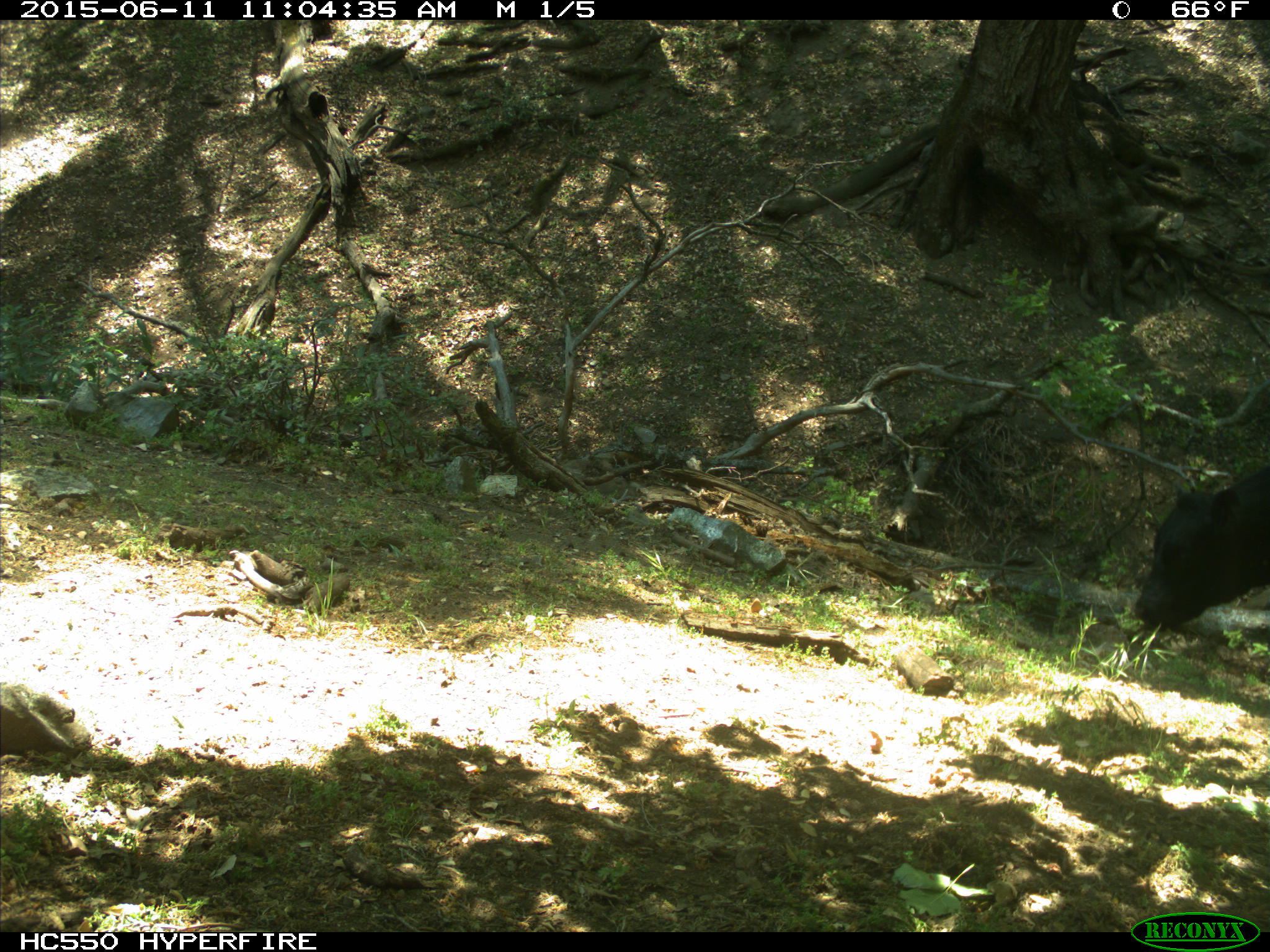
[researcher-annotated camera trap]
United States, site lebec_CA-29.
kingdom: Animalia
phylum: Chordata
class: Mammalia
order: Artiodactyla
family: Bovidae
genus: Bos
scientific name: Bos taurus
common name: domestic cow